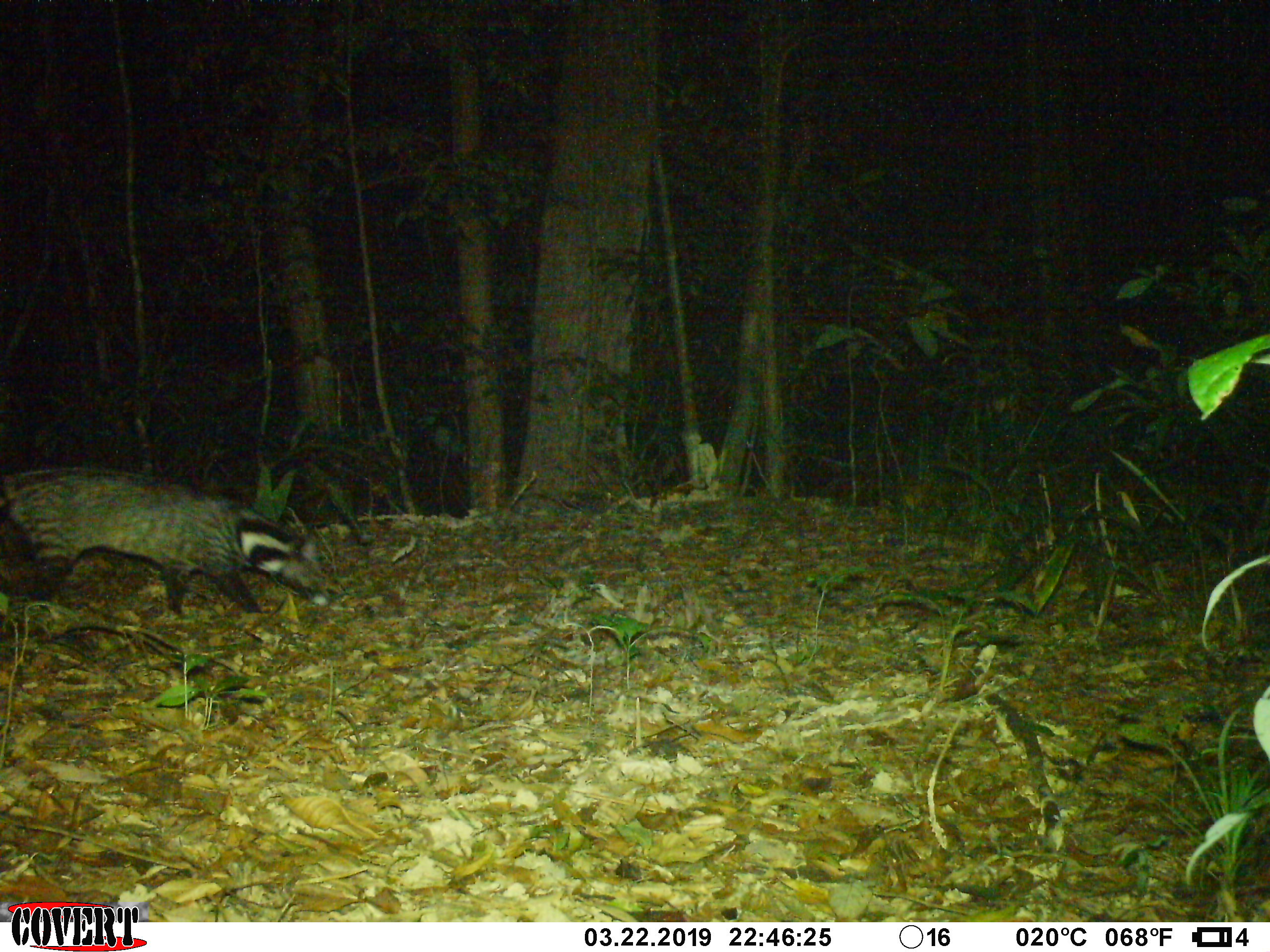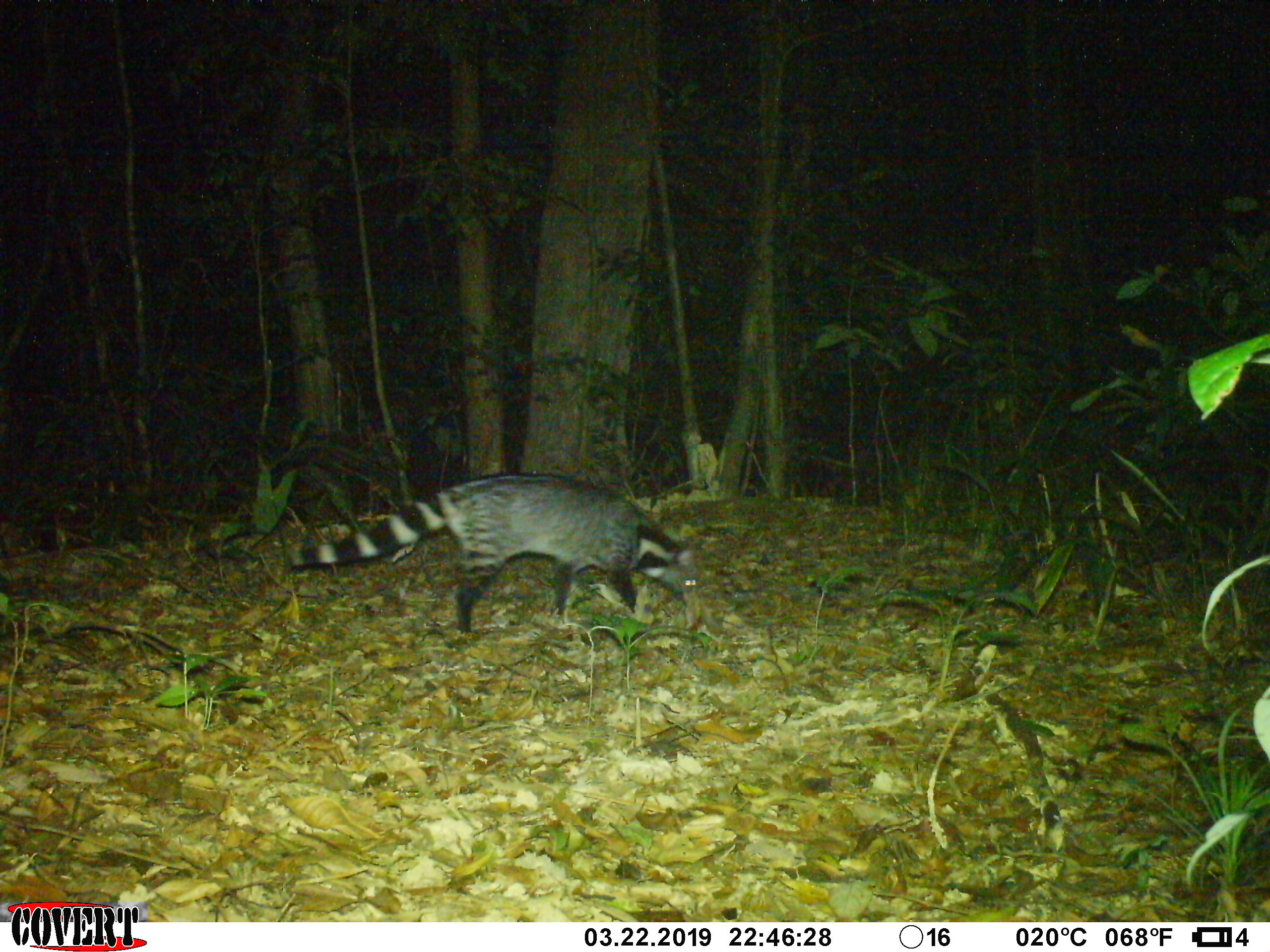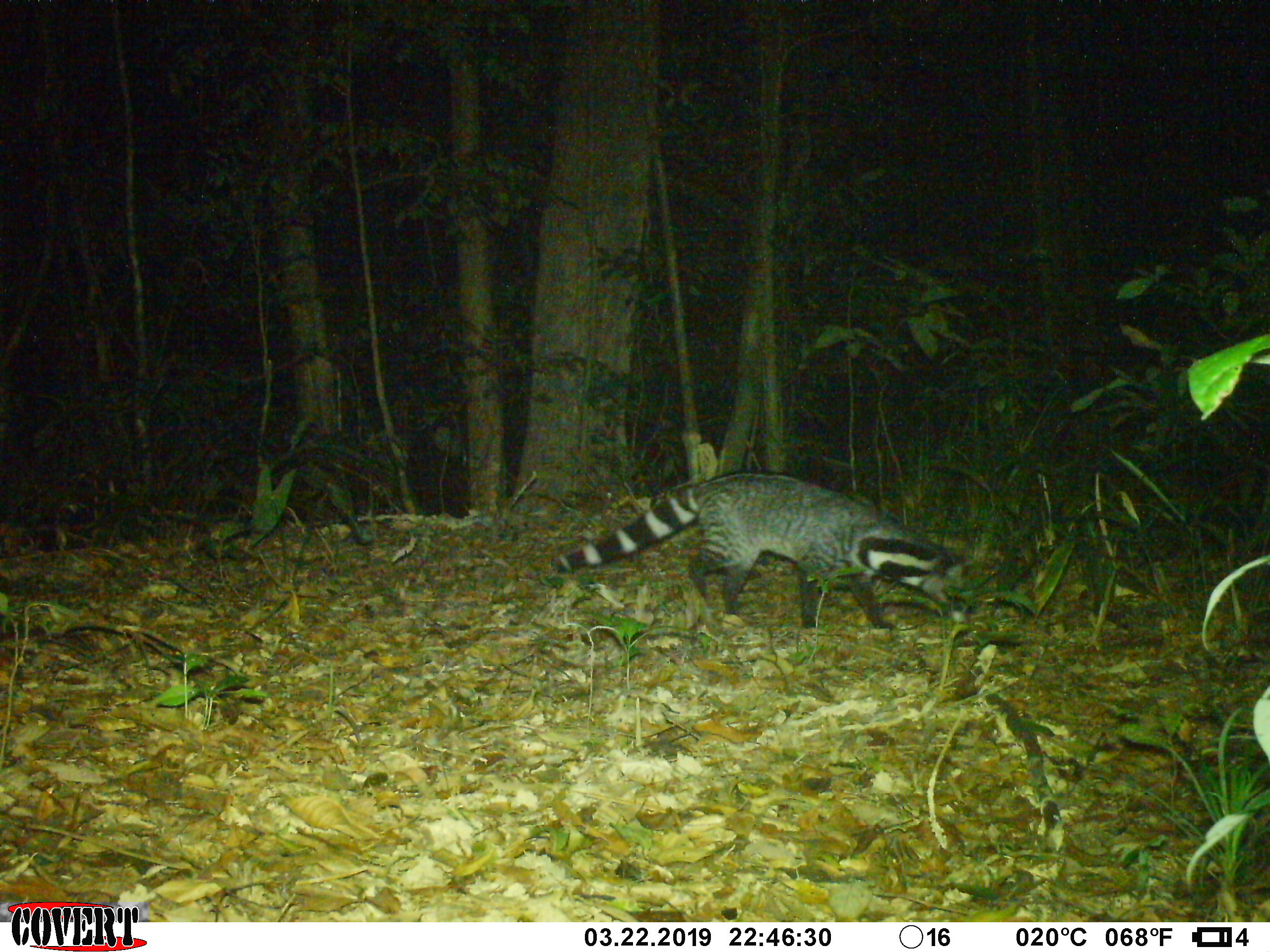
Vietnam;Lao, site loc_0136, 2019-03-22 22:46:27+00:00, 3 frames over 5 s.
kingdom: Animalia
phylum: Chordata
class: Mammalia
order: Carnivora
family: Viverridae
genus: Viverra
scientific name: Viverra zibetha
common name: large indian civet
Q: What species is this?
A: Large indian civet (Viverra zibetha).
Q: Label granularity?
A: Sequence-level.